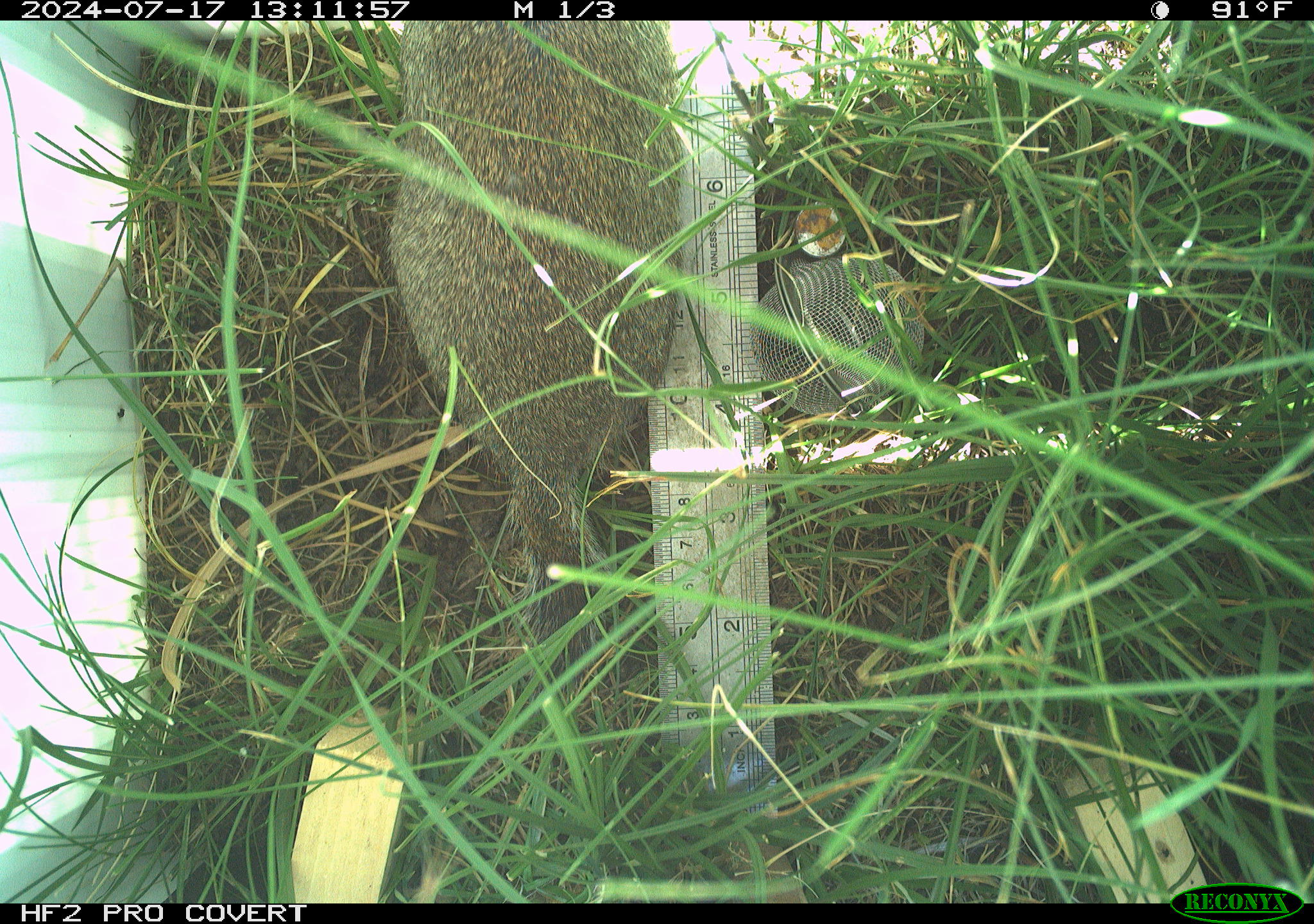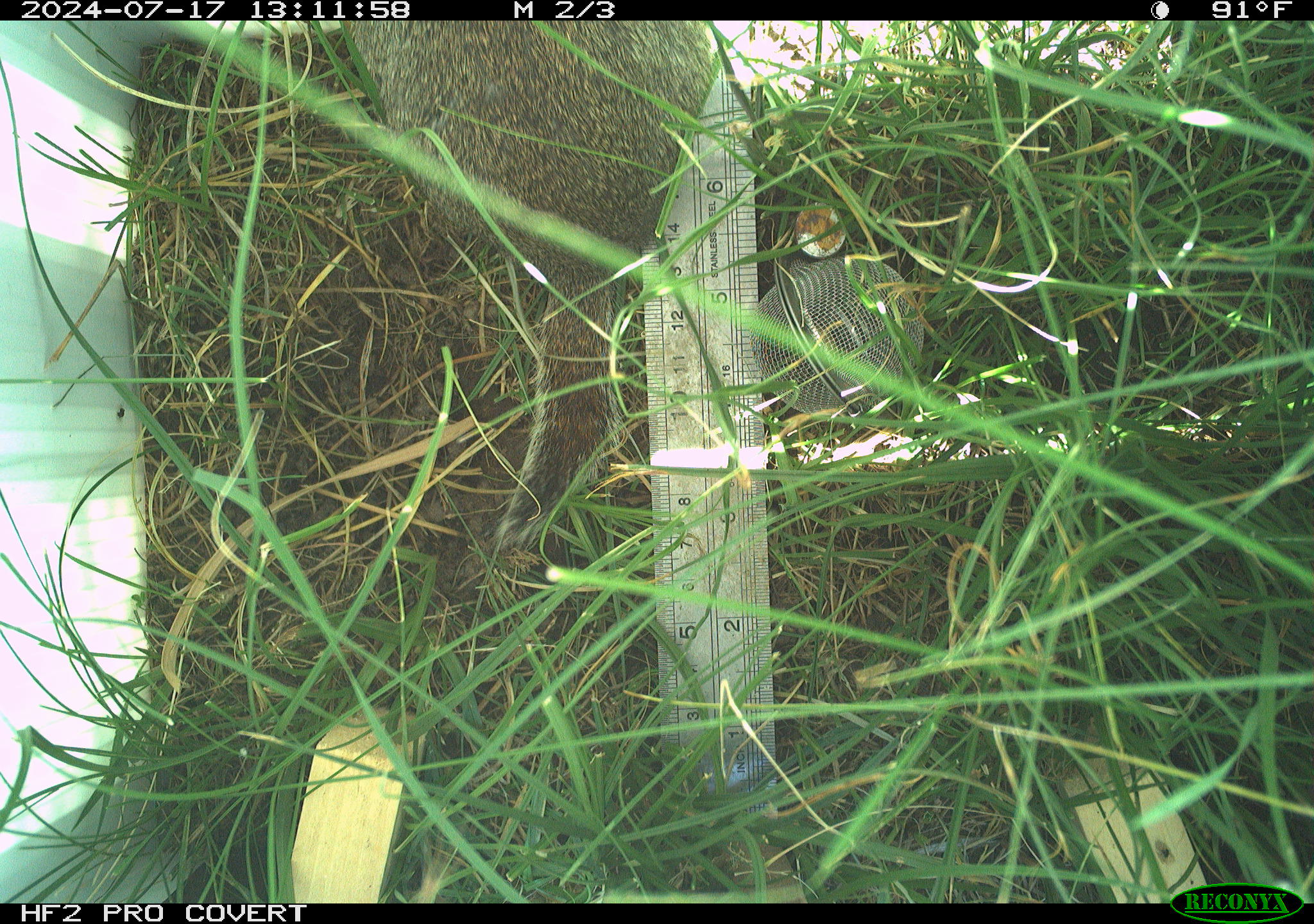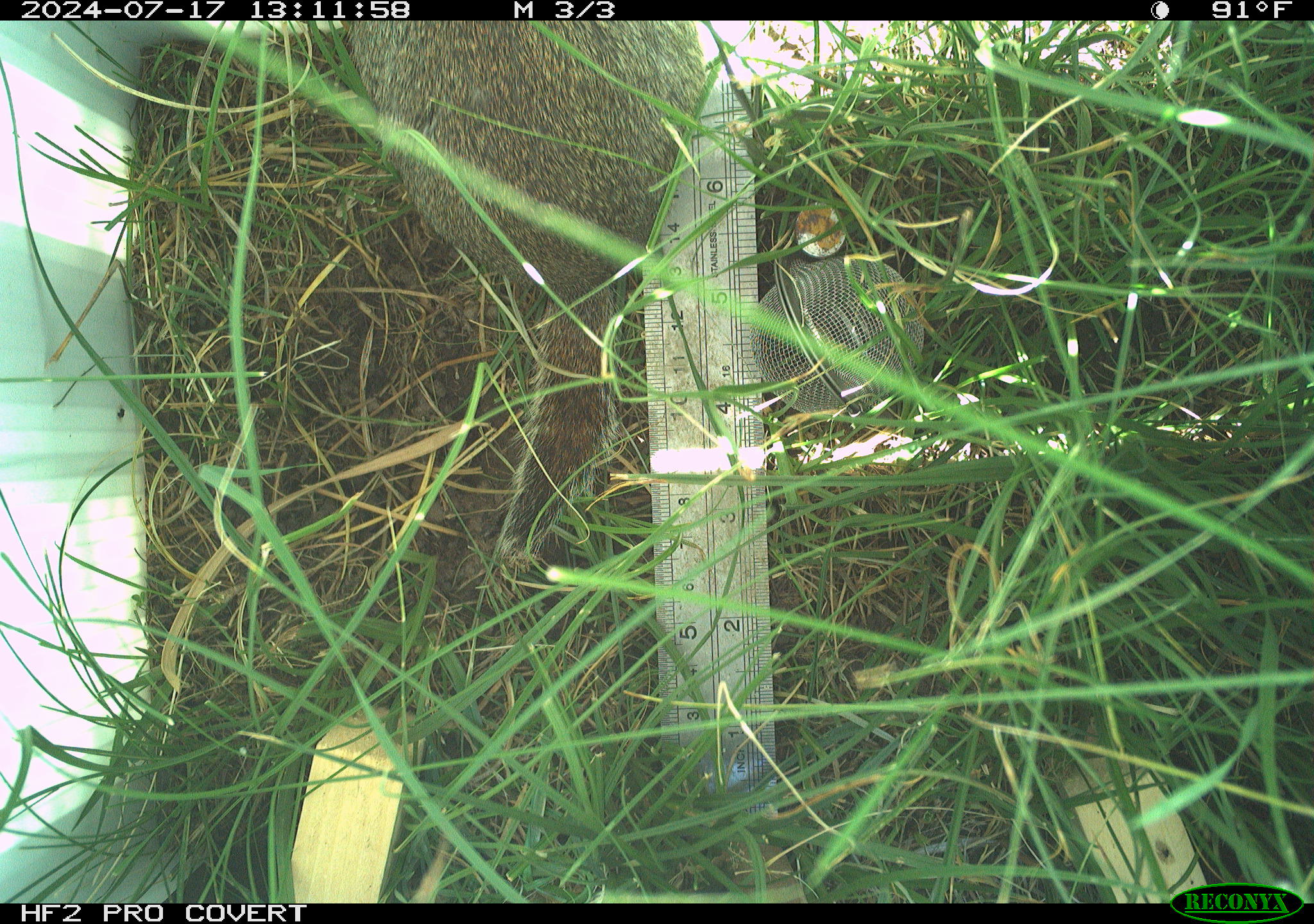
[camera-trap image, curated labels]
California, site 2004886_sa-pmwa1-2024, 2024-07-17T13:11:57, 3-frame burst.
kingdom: Animalia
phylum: Chordata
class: Mammalia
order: Rodentia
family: Sciuridae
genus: Urocitellus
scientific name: Urocitellus beldingi beldingi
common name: belding's ground squirrel